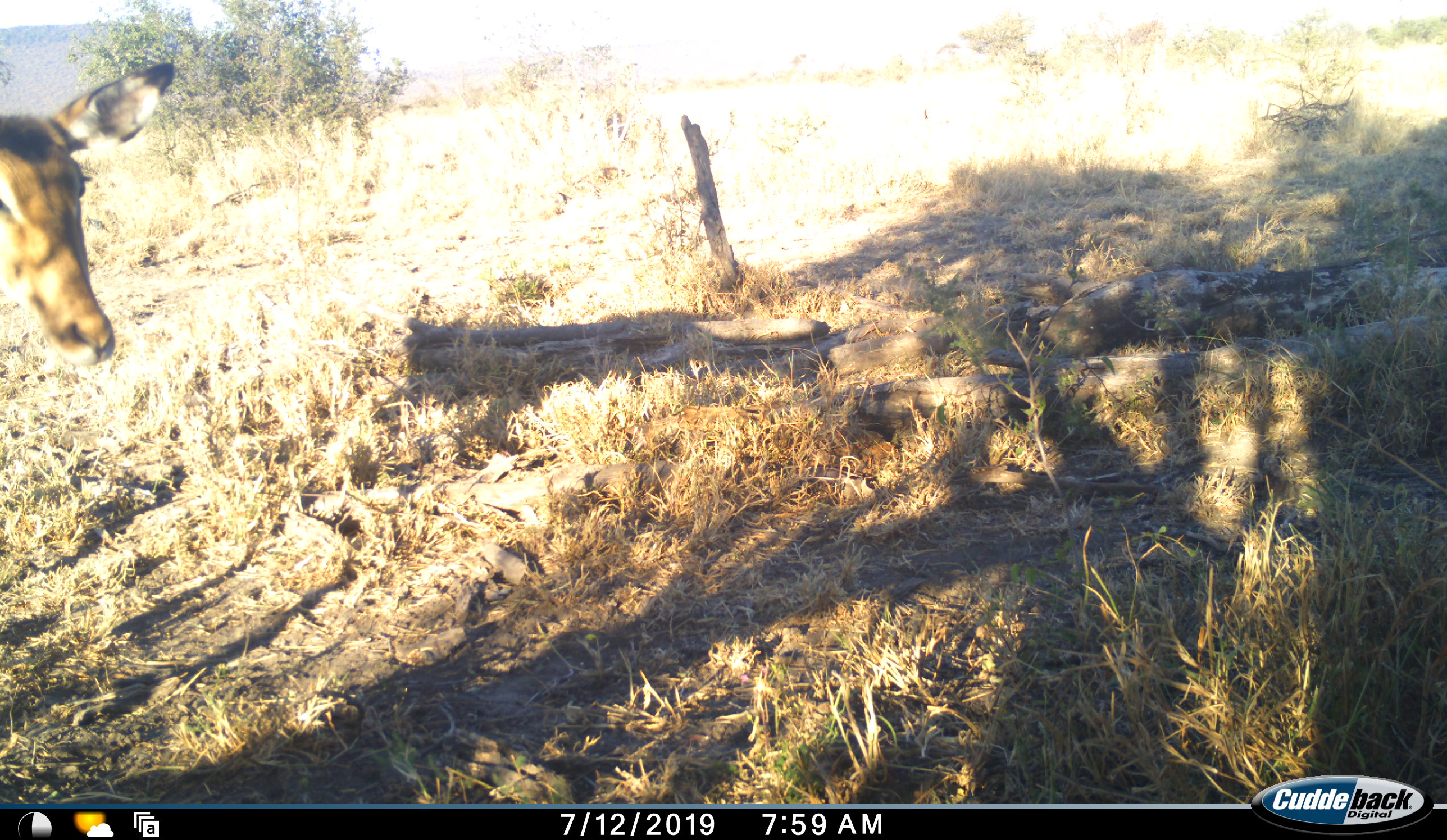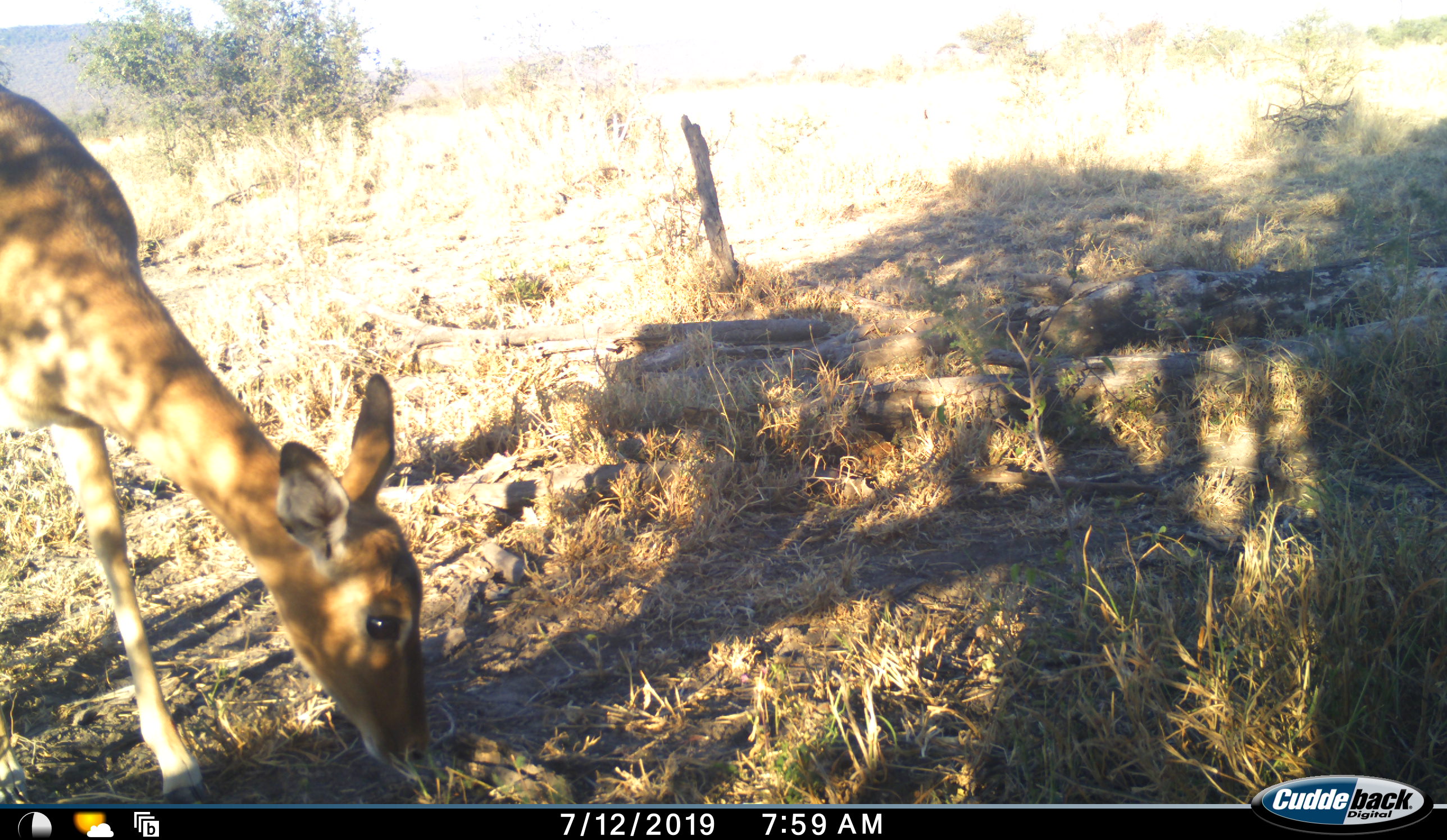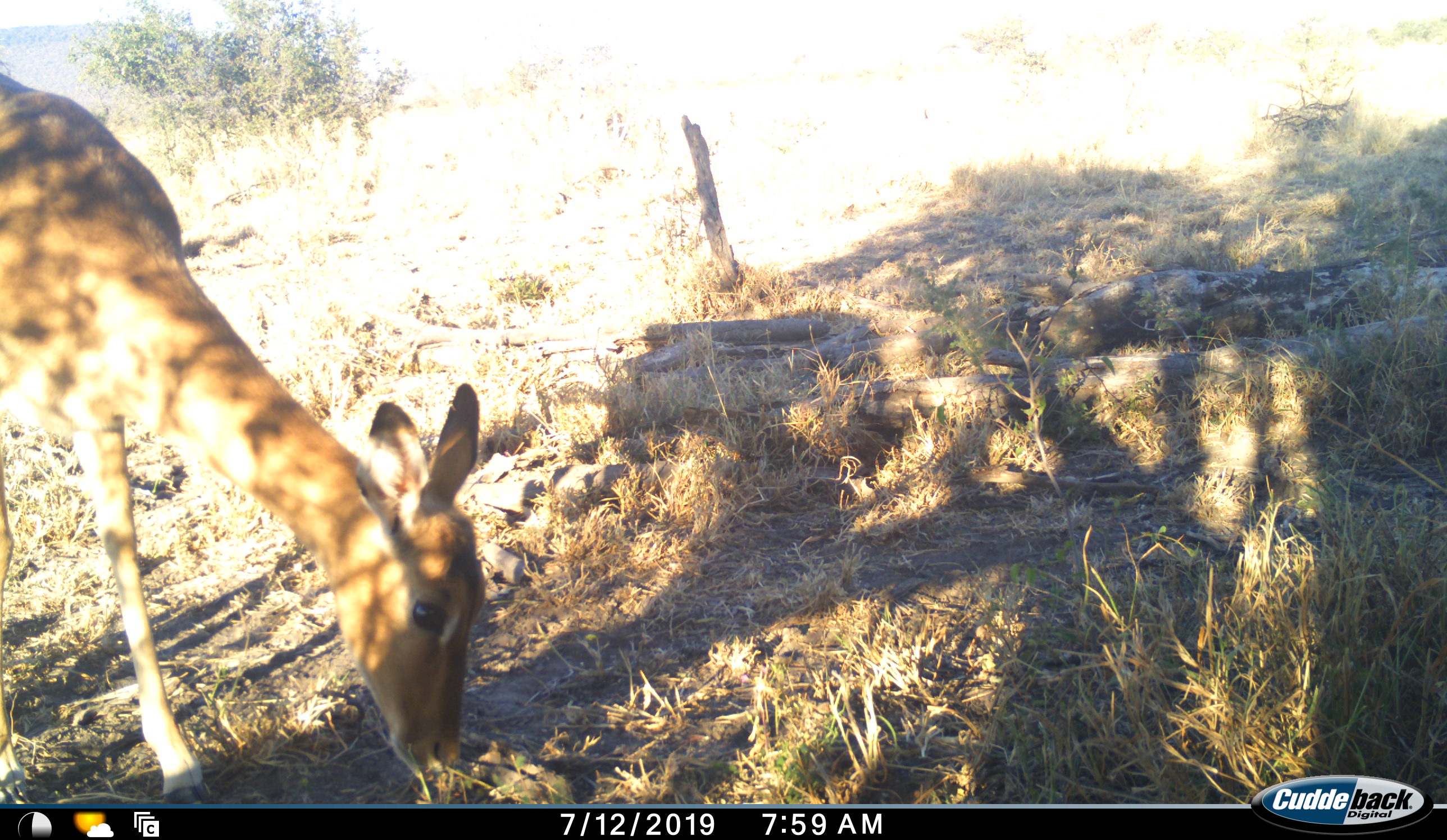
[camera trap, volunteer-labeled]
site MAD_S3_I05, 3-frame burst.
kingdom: Animalia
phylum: Chordata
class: Mammalia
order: Artiodactyla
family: Bovidae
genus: Aepyceros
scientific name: Aepyceros melampus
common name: impala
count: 1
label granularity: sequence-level